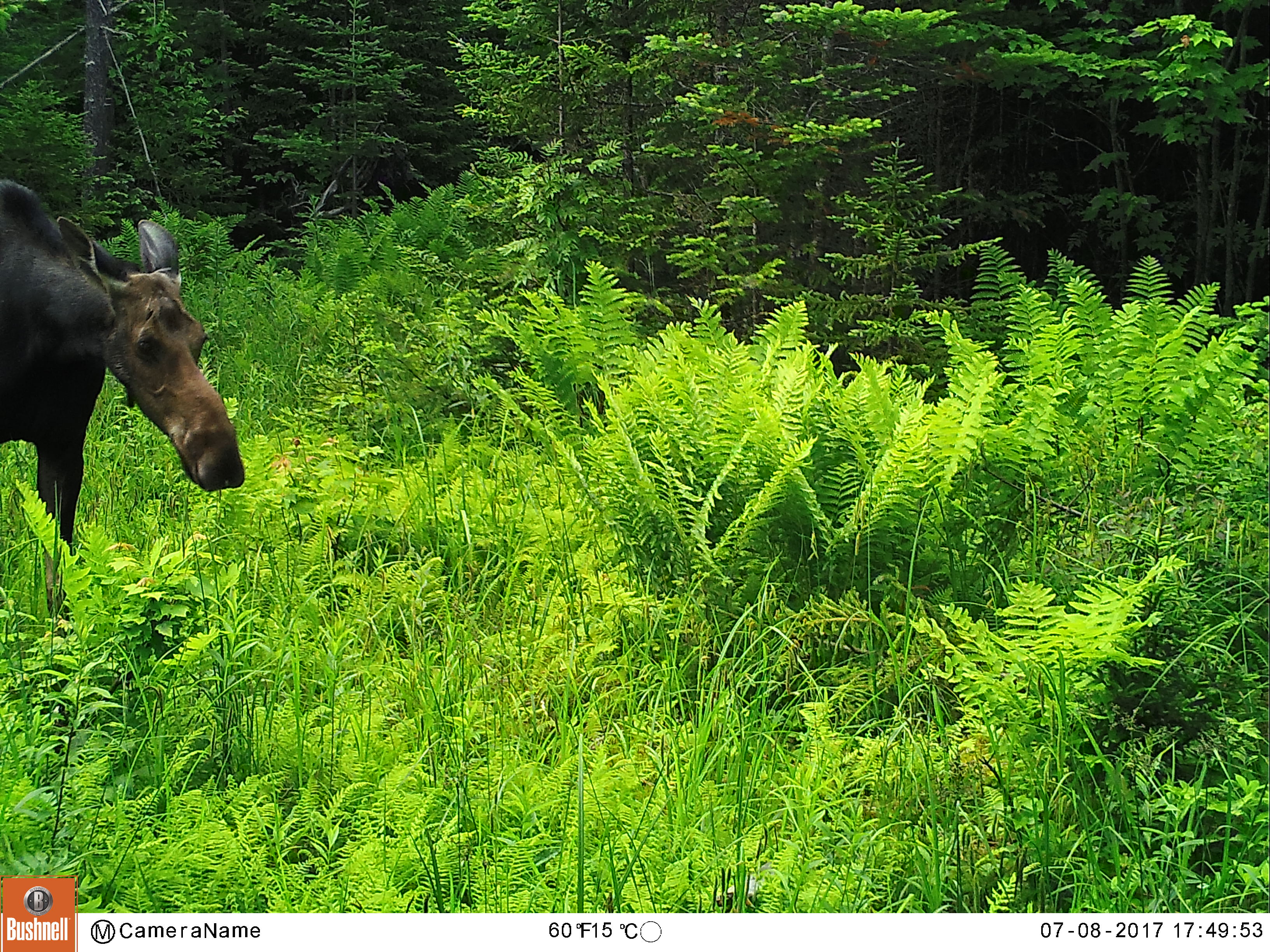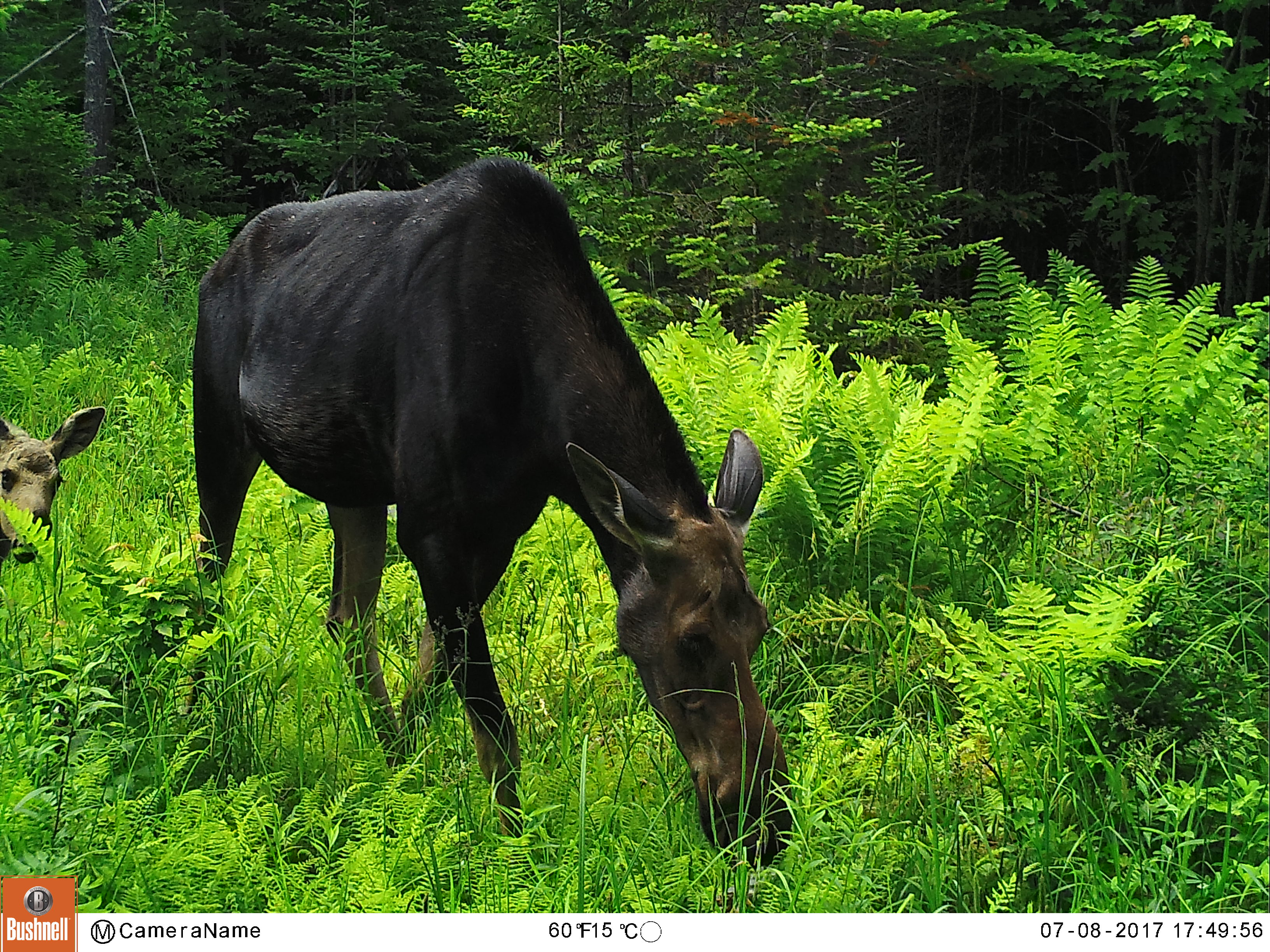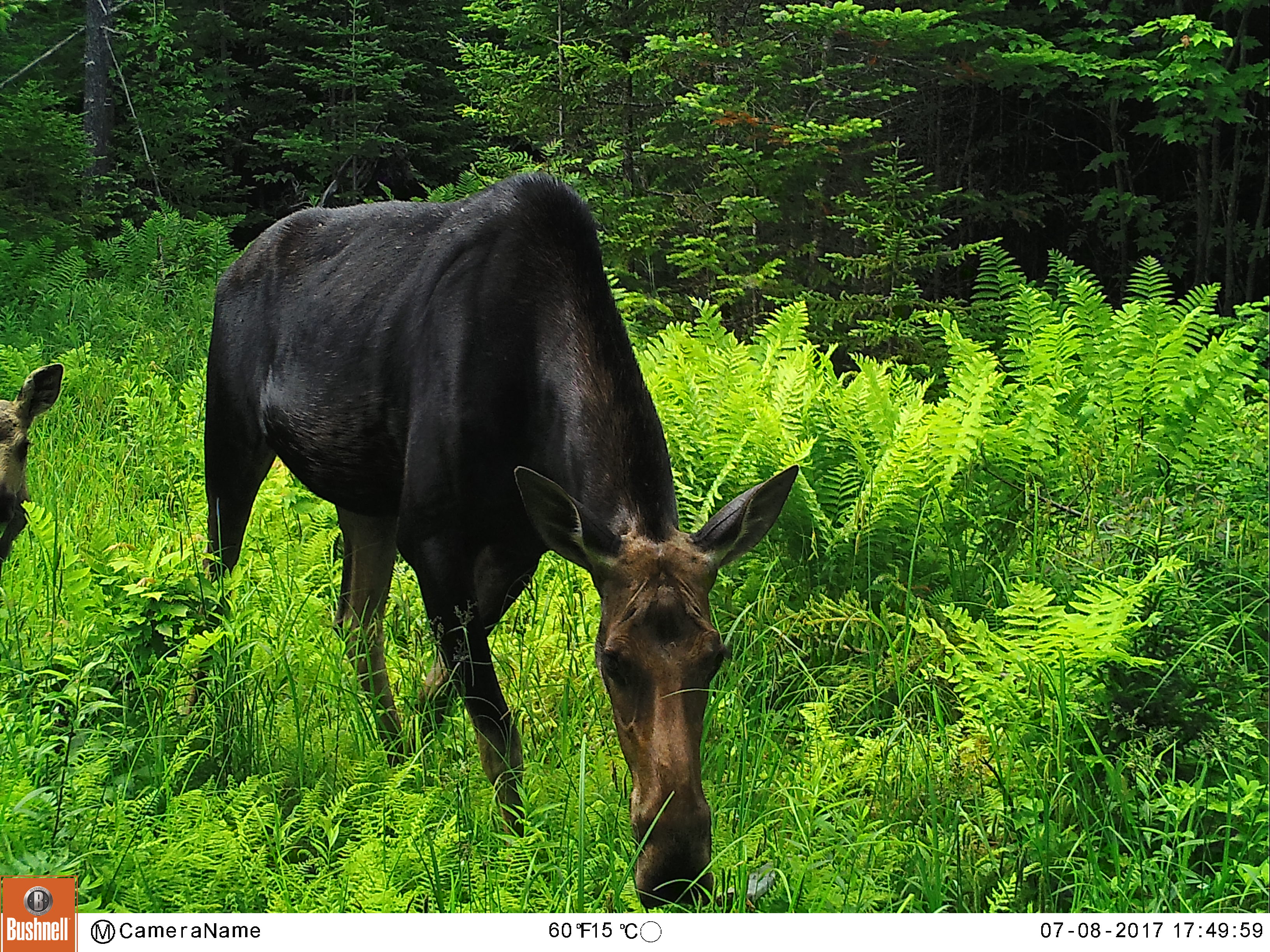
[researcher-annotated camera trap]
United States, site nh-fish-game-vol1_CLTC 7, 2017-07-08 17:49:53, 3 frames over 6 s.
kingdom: Animalia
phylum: Chordata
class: Mammalia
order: Artiodactyla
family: Cervidae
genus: Alces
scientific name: Alces alces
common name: moose